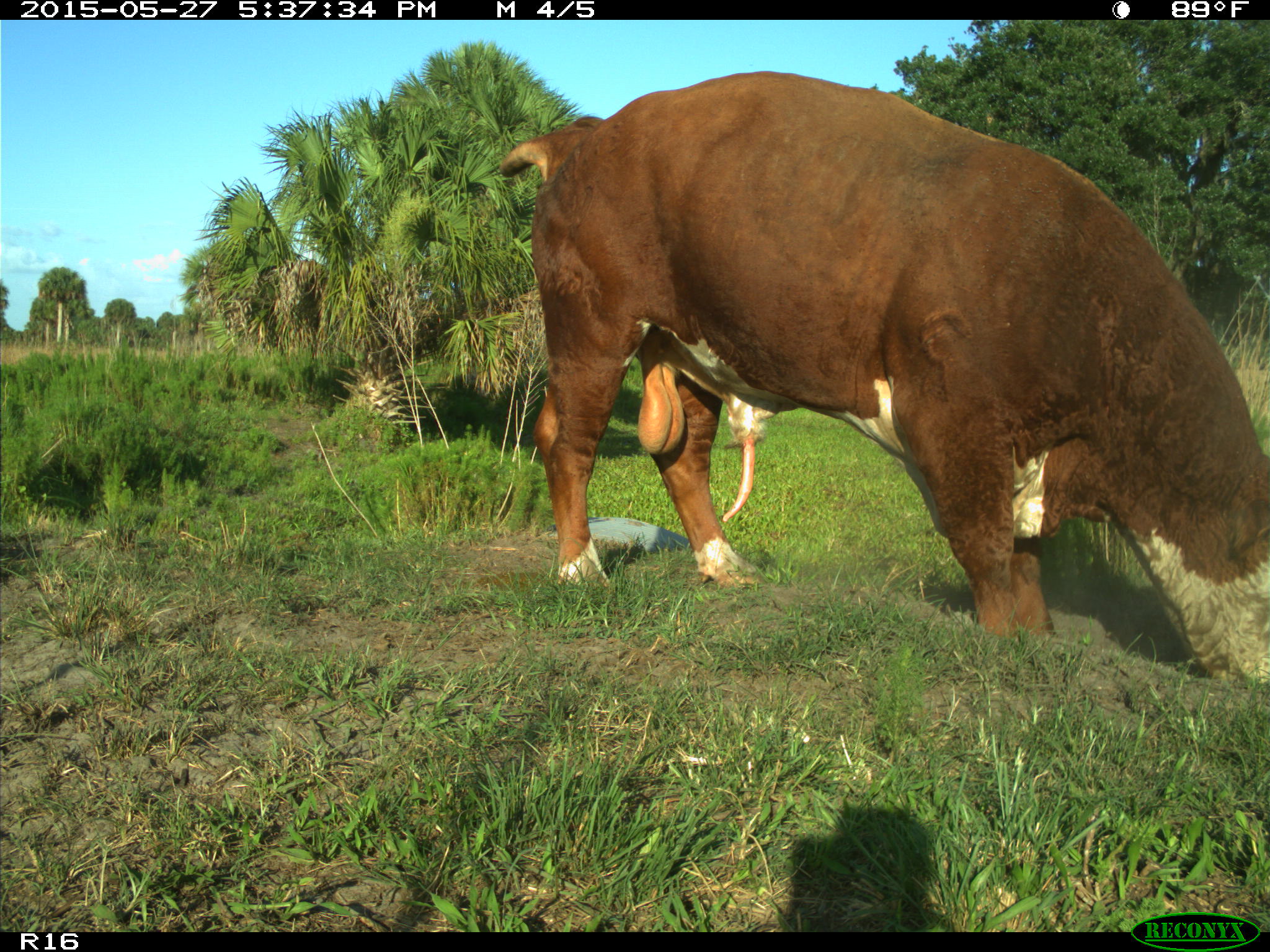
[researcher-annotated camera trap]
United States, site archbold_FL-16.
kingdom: Animalia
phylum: Chordata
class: Mammalia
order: Artiodactyla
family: Bovidae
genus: Bos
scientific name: Bos taurus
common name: domestic cow